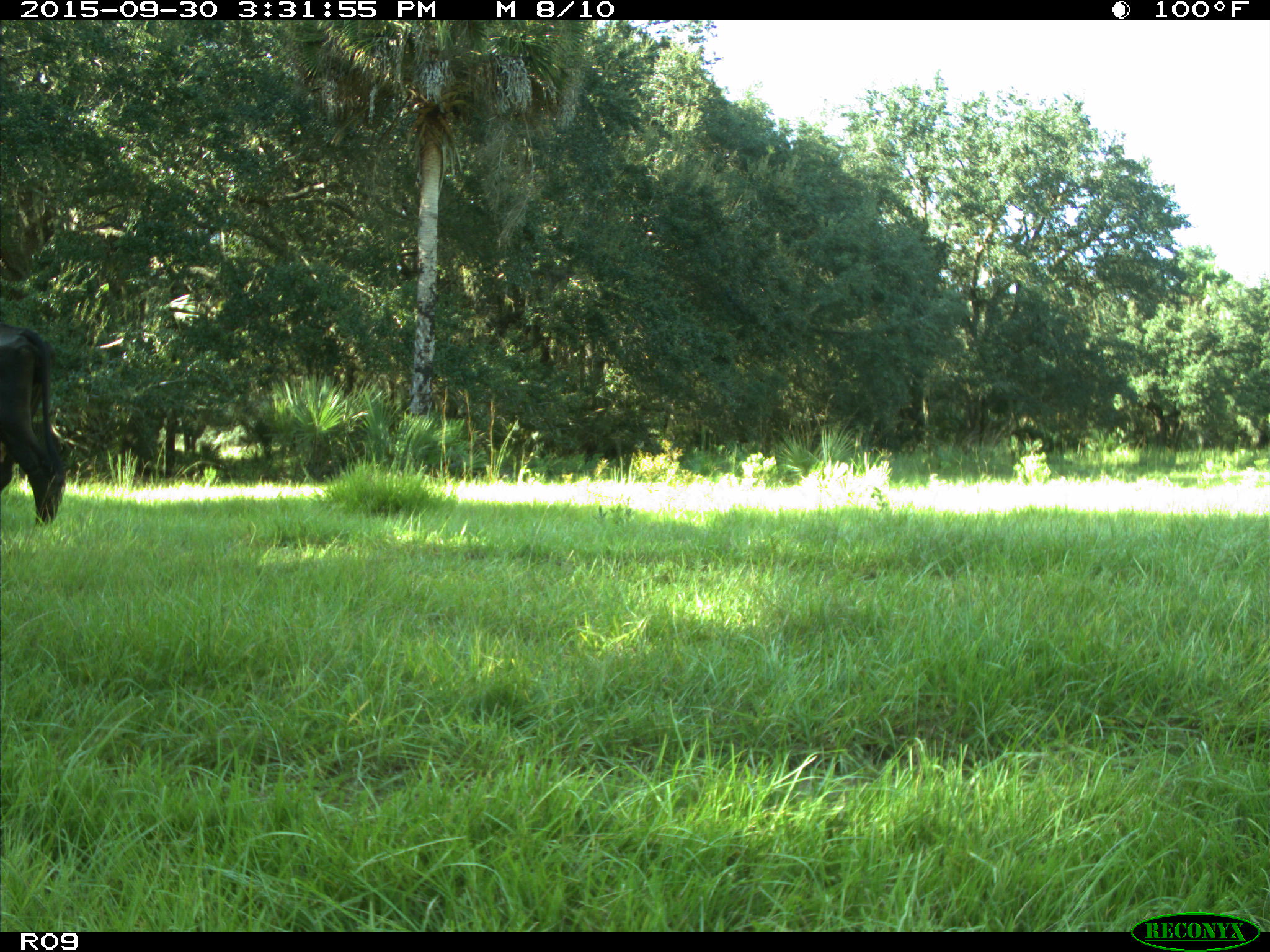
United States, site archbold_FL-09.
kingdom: Animalia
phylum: Chordata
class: Mammalia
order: Artiodactyla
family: Bovidae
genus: Bos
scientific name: Bos taurus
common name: domestic cow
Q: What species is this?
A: Bos taurus (domestic cow).